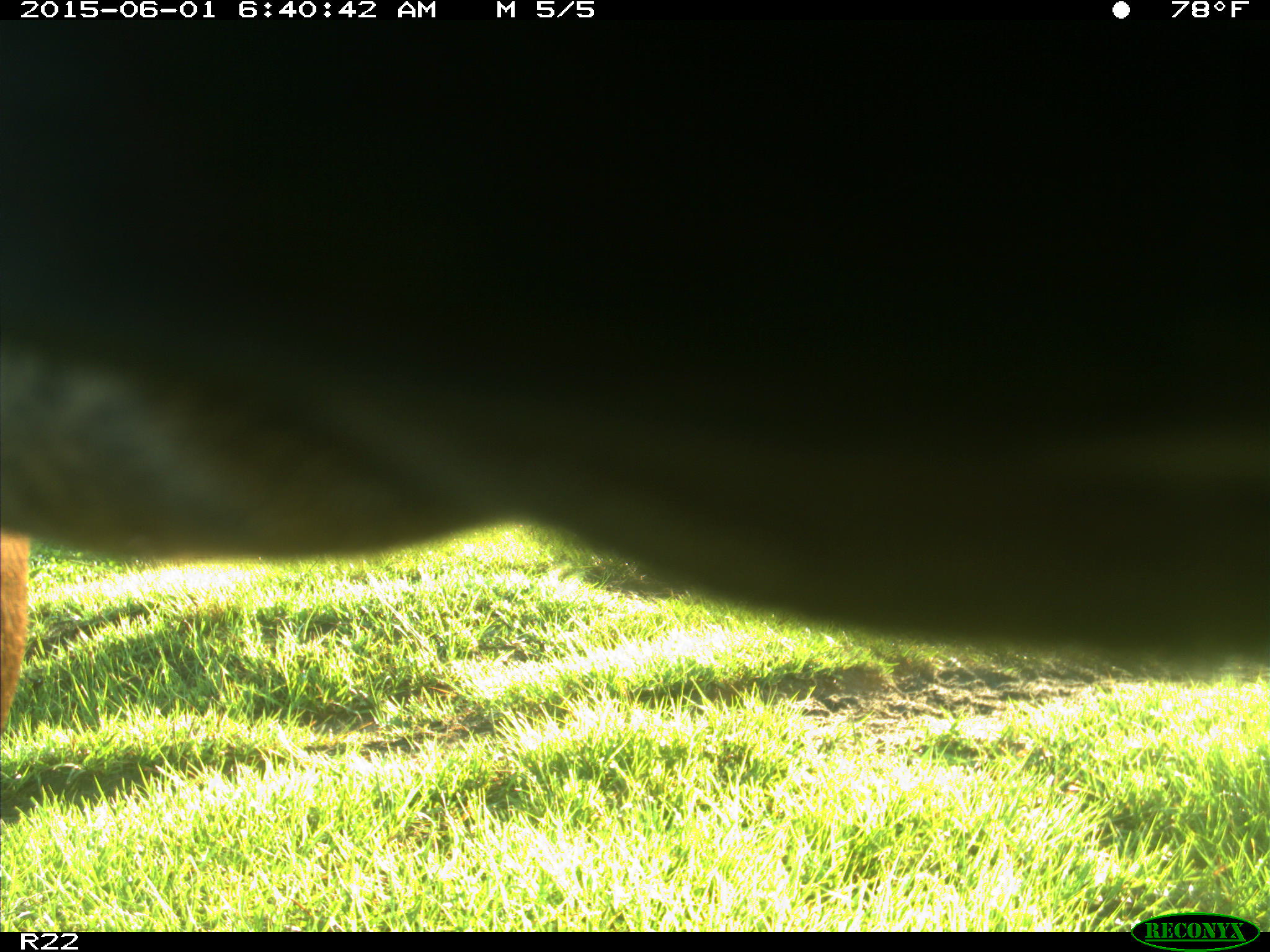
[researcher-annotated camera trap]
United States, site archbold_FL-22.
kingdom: Animalia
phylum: Chordata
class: Mammalia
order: Artiodactyla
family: Bovidae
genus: Bos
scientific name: Bos taurus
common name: domestic cow